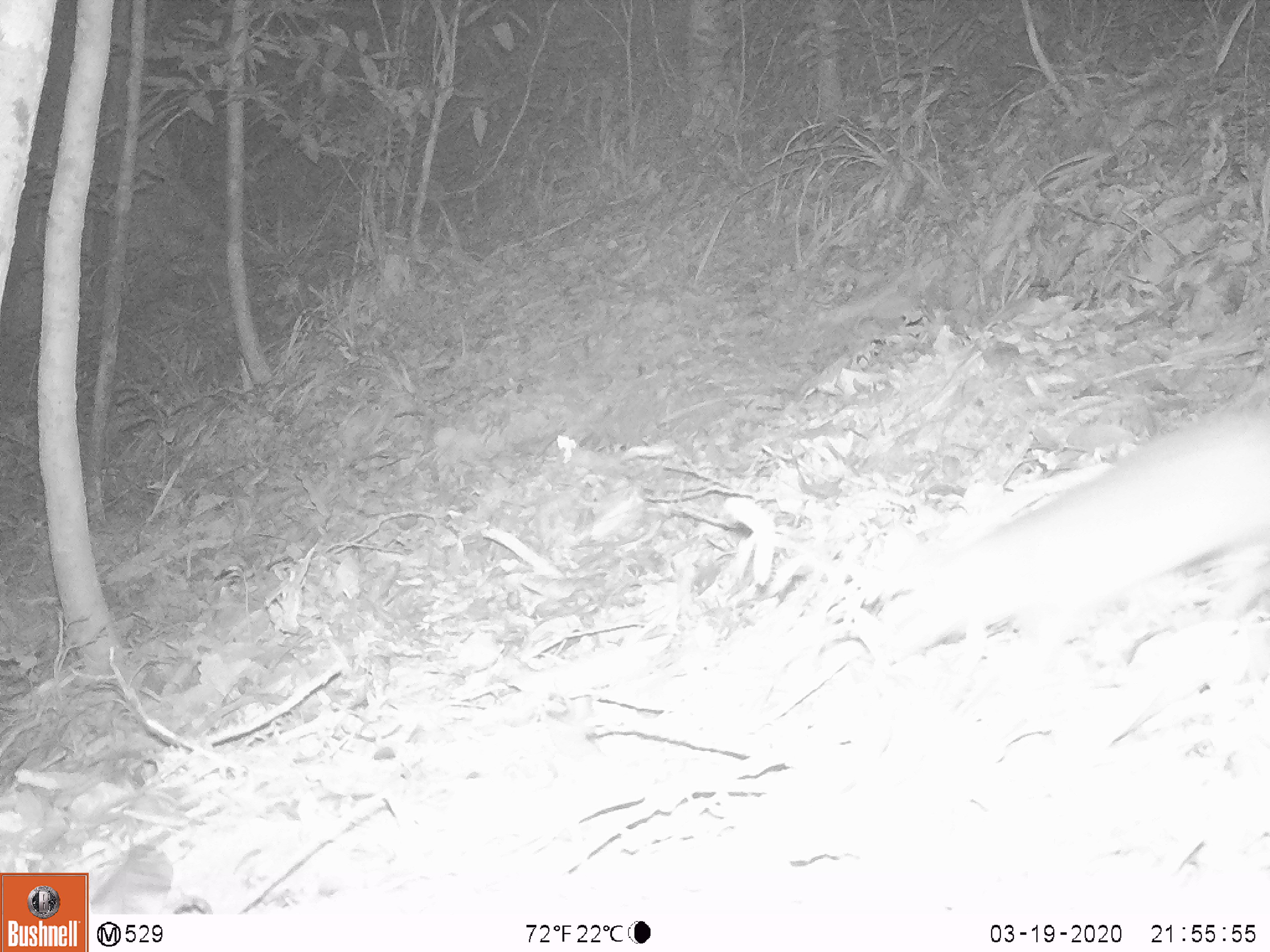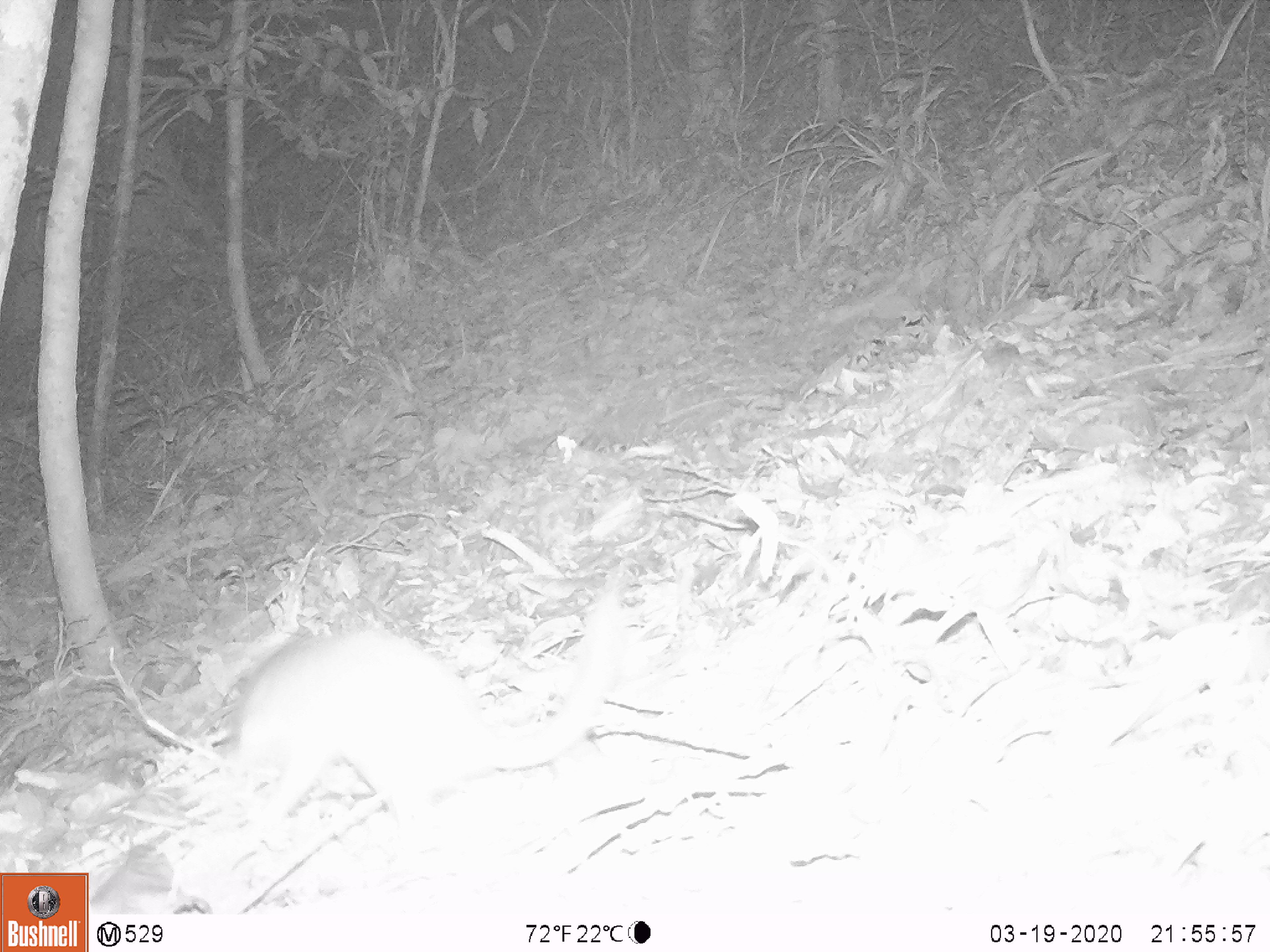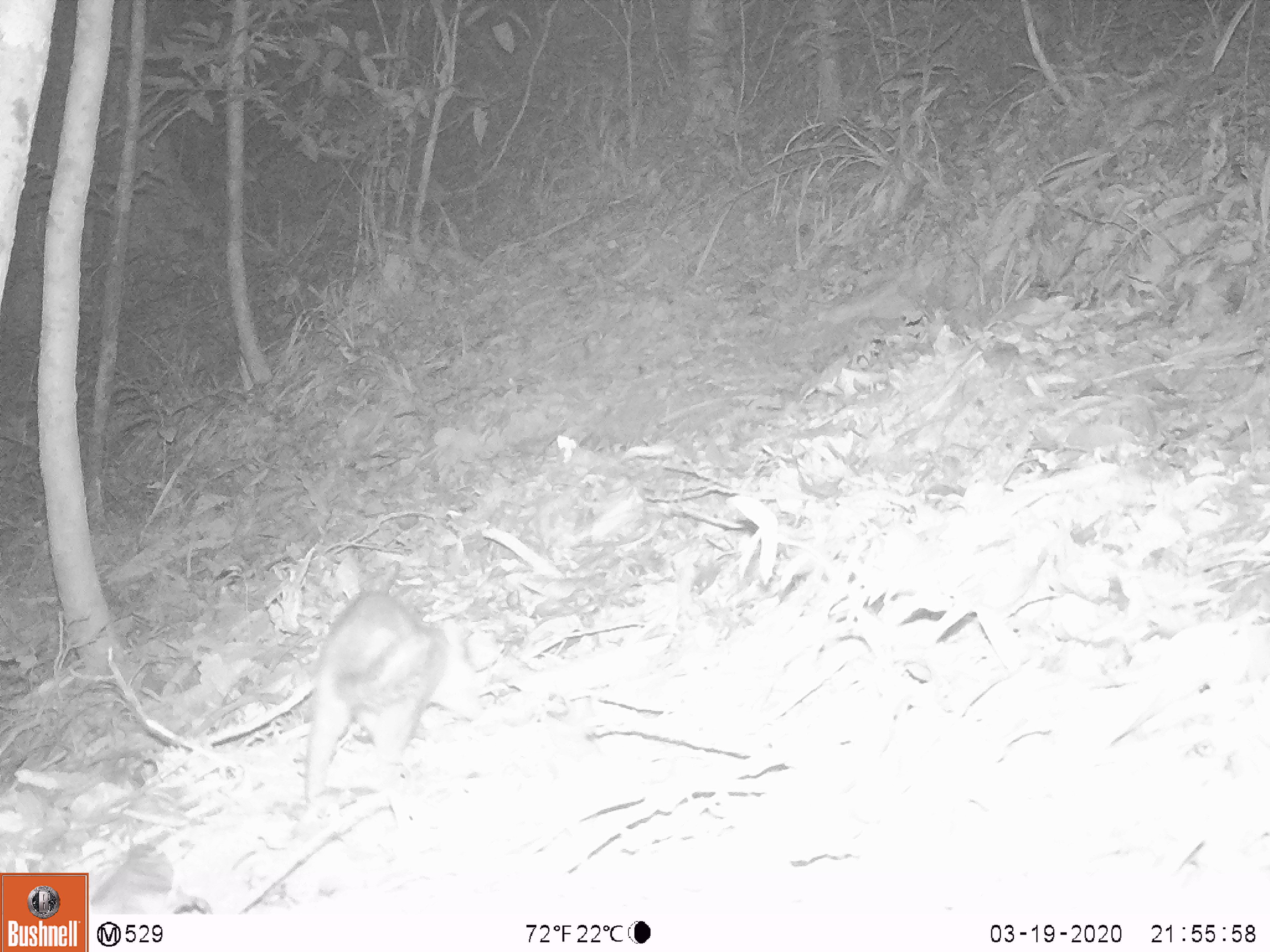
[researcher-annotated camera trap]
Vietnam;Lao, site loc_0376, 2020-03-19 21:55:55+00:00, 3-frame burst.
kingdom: Animalia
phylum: Chordata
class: Mammalia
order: Carnivora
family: Mustelidae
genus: Melogale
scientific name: Melogale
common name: ferret badger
Ferret badger (Melogale). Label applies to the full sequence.